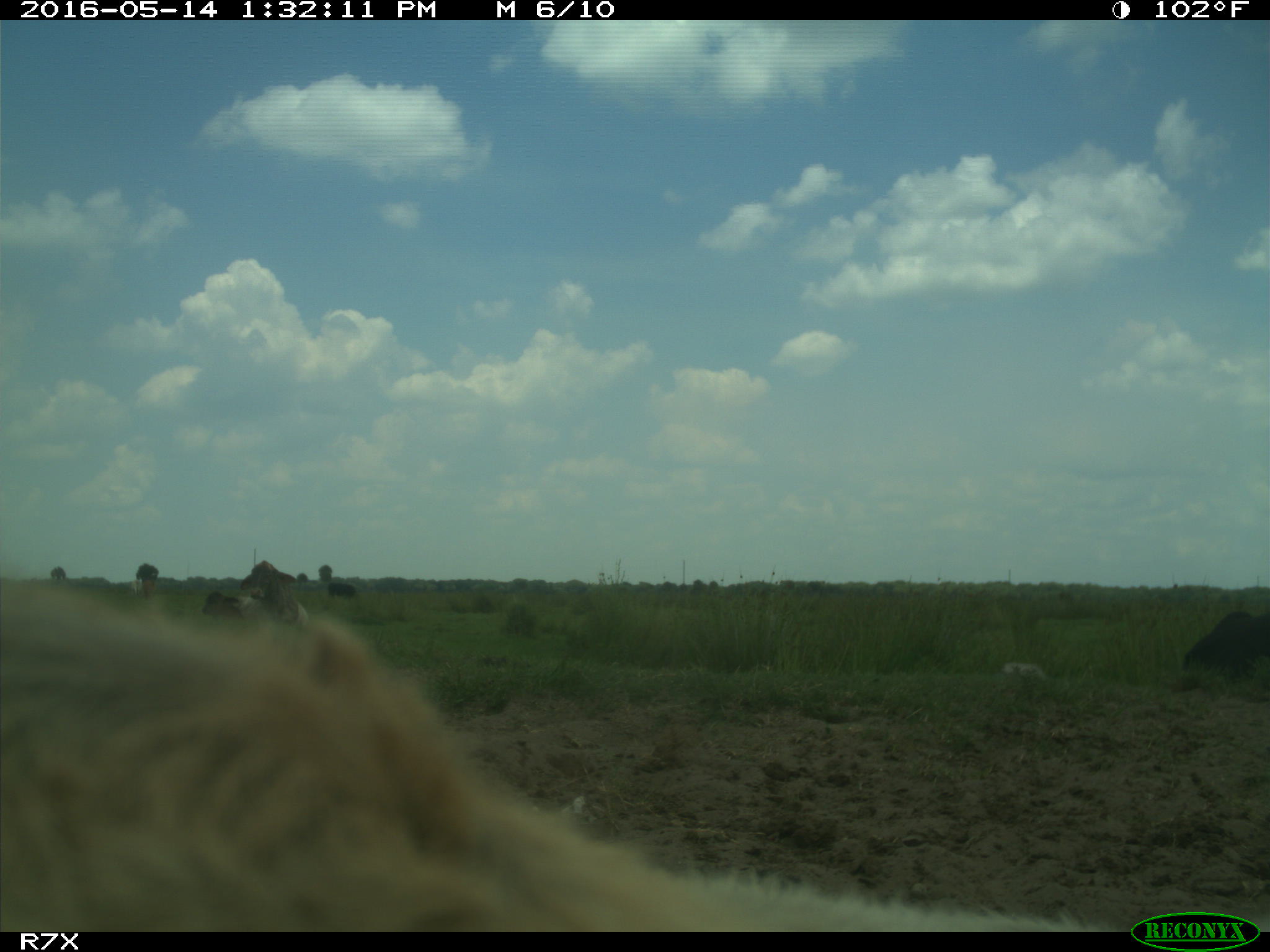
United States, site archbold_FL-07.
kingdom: Animalia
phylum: Chordata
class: Mammalia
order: Artiodactyla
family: Bovidae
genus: Bos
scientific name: Bos taurus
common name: domestic cow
Bos taurus (domestic cow).